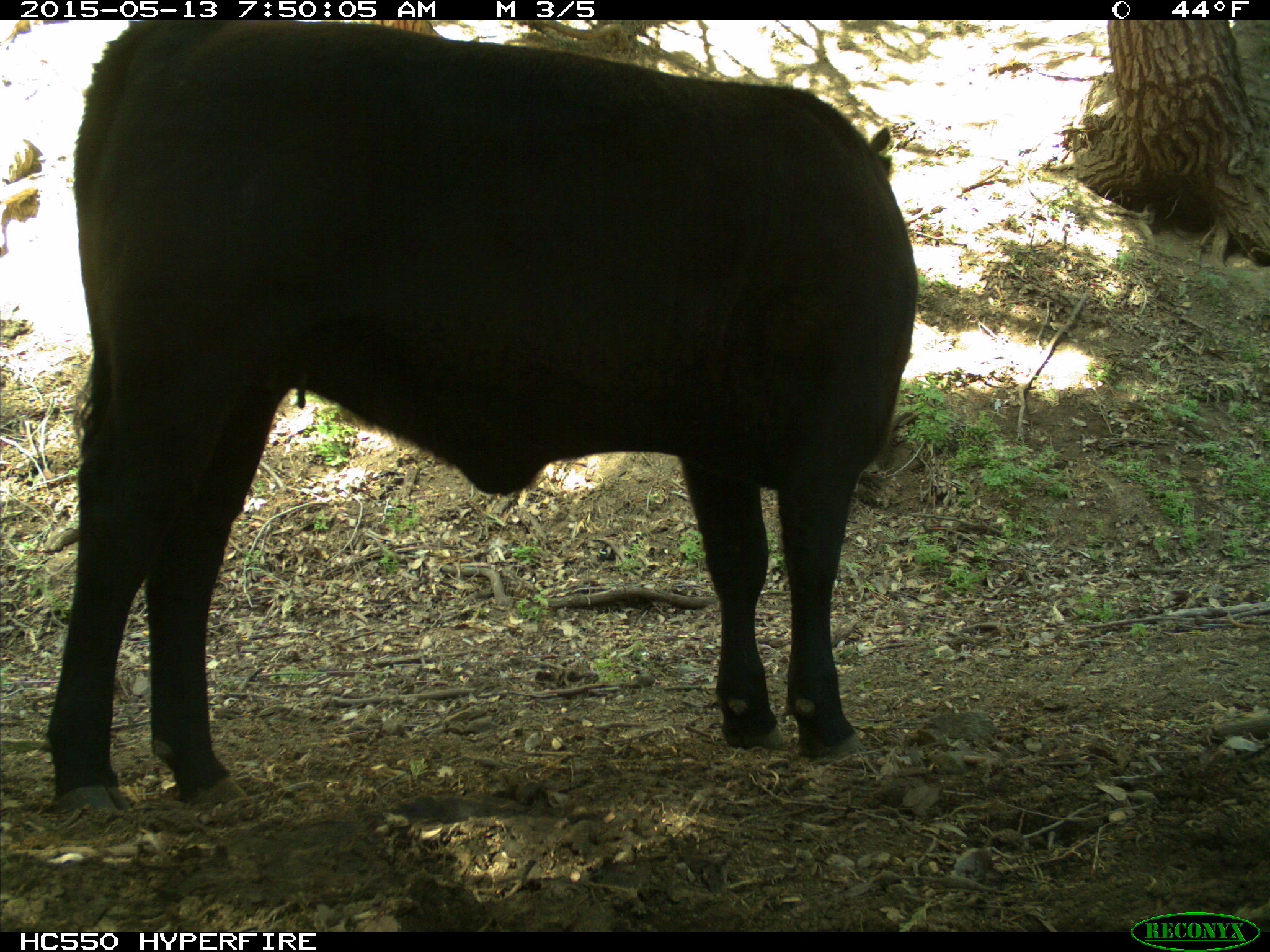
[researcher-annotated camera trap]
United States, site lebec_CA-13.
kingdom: Animalia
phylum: Chordata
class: Mammalia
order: Artiodactyla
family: Bovidae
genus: Bos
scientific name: Bos taurus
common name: domestic cow